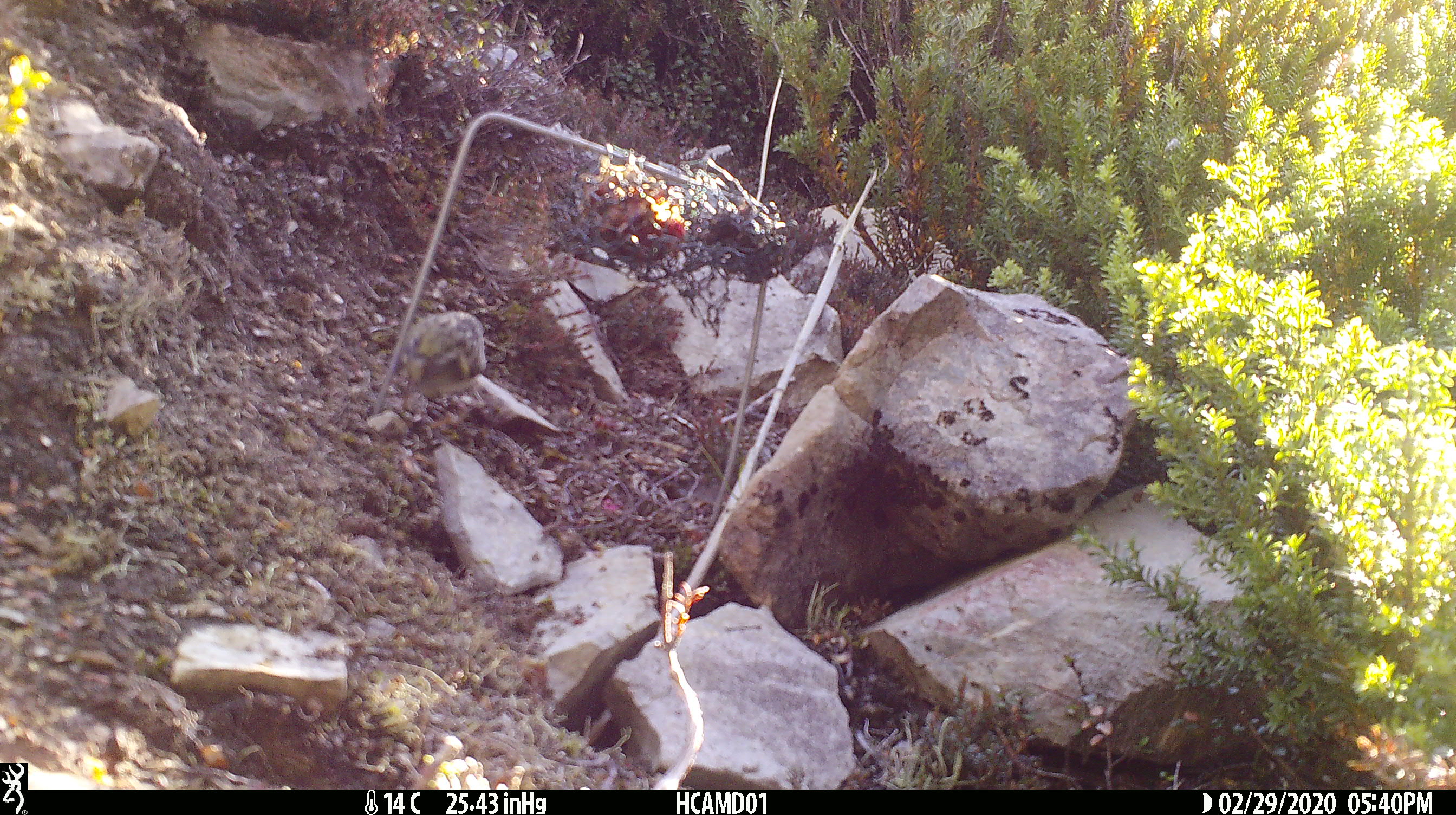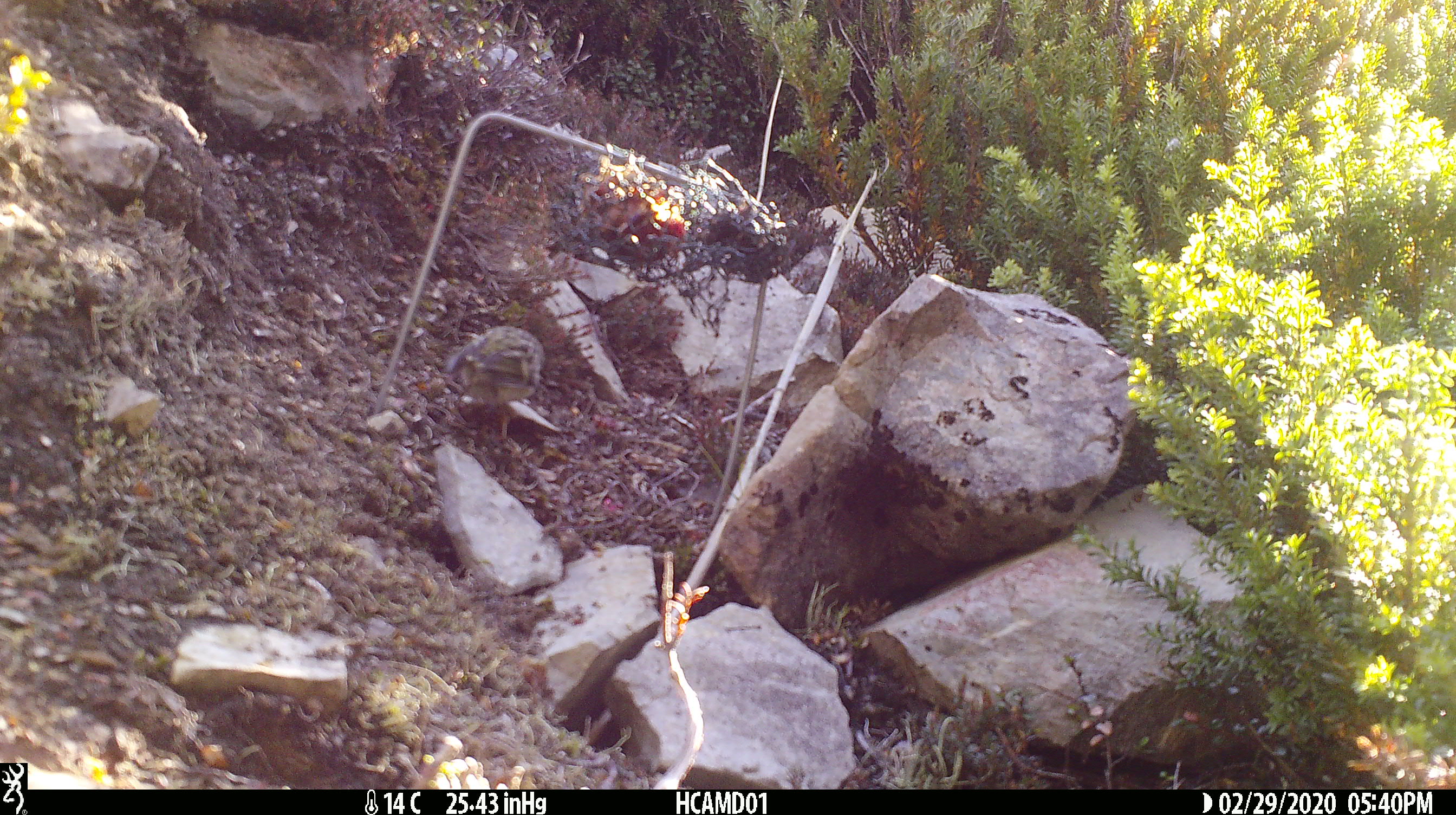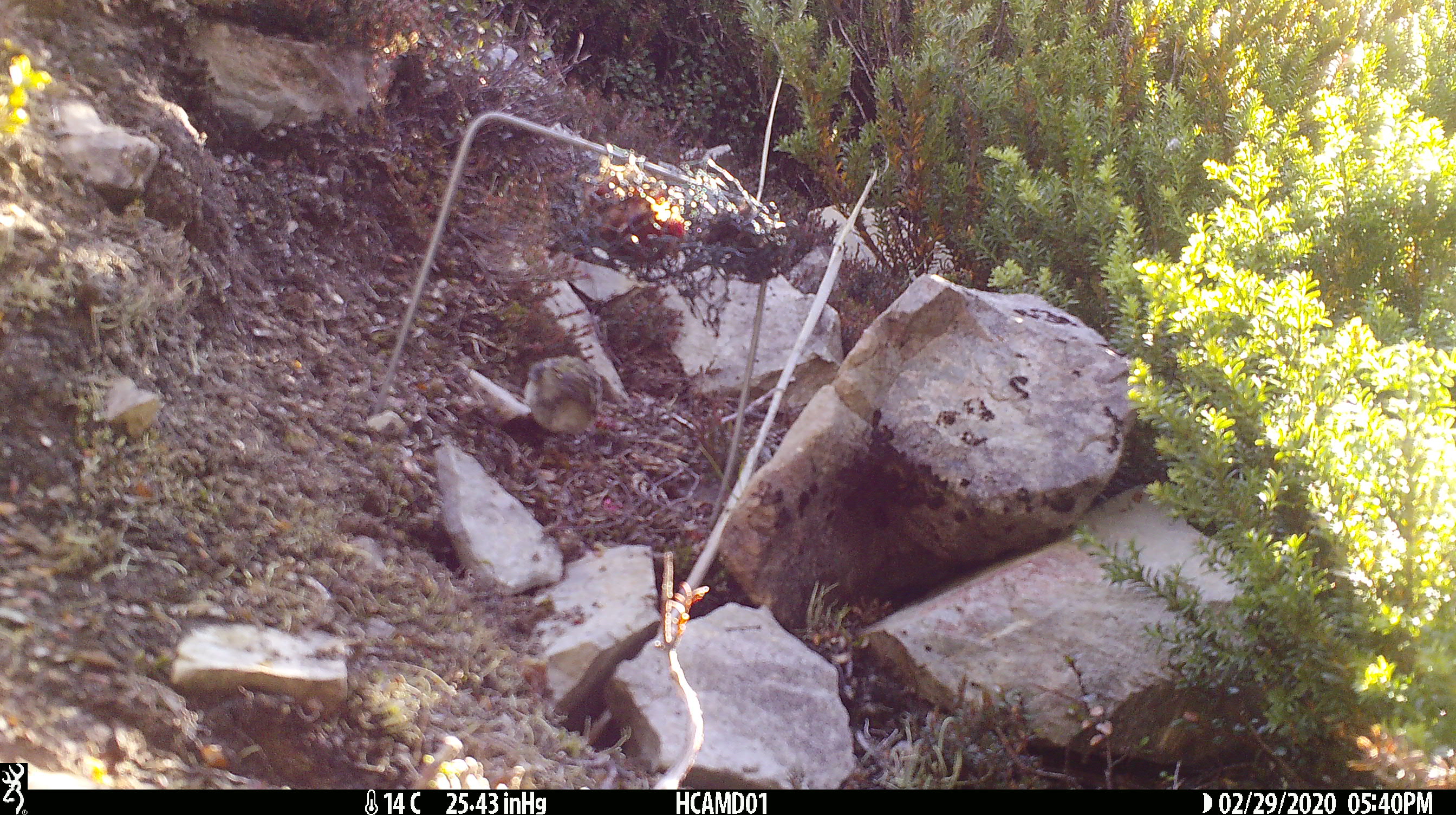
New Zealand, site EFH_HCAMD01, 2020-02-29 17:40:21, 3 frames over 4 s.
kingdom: Animalia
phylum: Chordata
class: Aves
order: Passeriformes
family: Acanthisittidae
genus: Acanthisitta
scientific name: Acanthisitta chloris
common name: rifleman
Rifleman (Acanthisitta chloris).